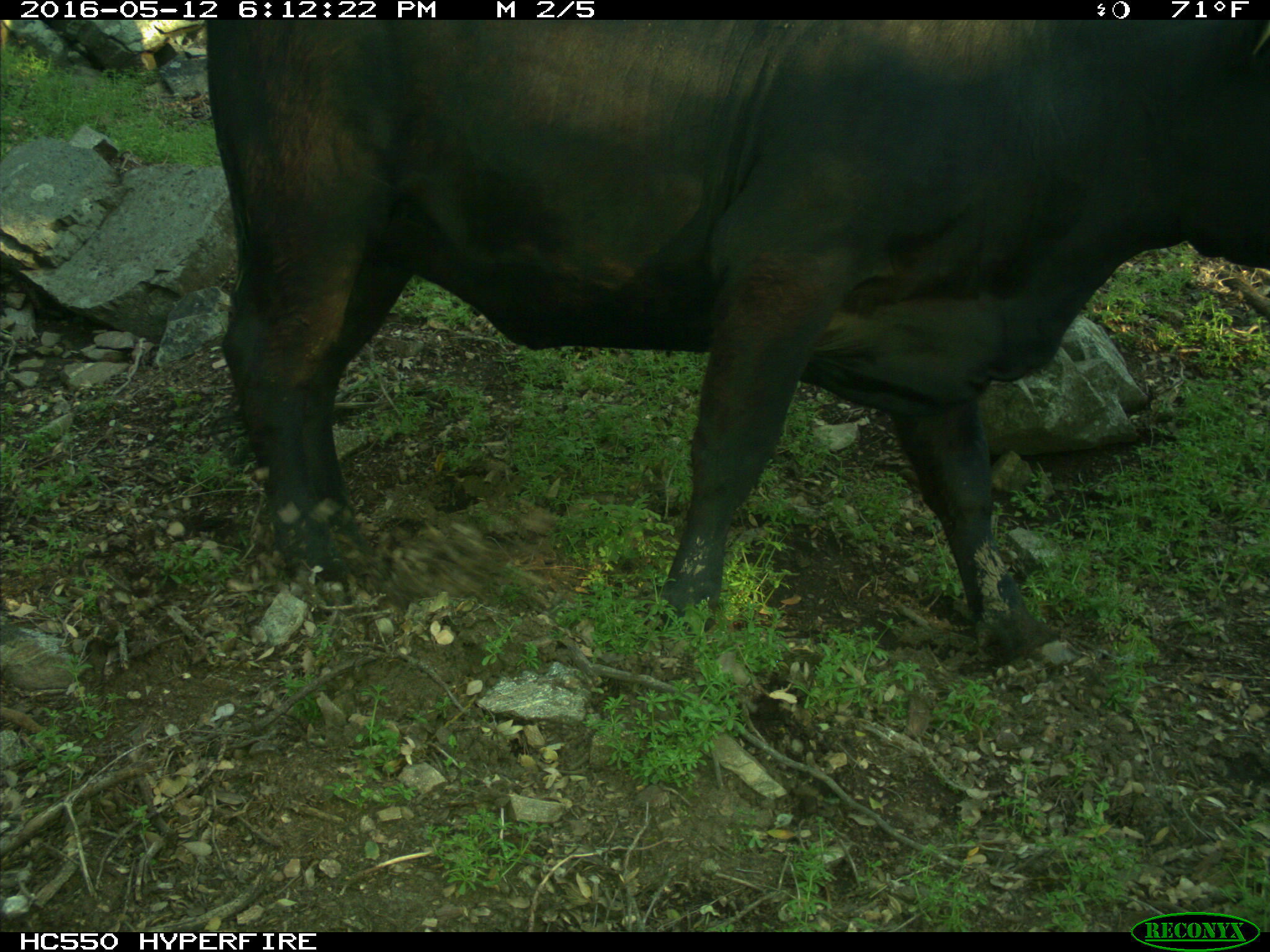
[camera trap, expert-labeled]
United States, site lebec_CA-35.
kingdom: Animalia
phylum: Chordata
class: Mammalia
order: Artiodactyla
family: Bovidae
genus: Bos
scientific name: Bos taurus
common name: domestic cow